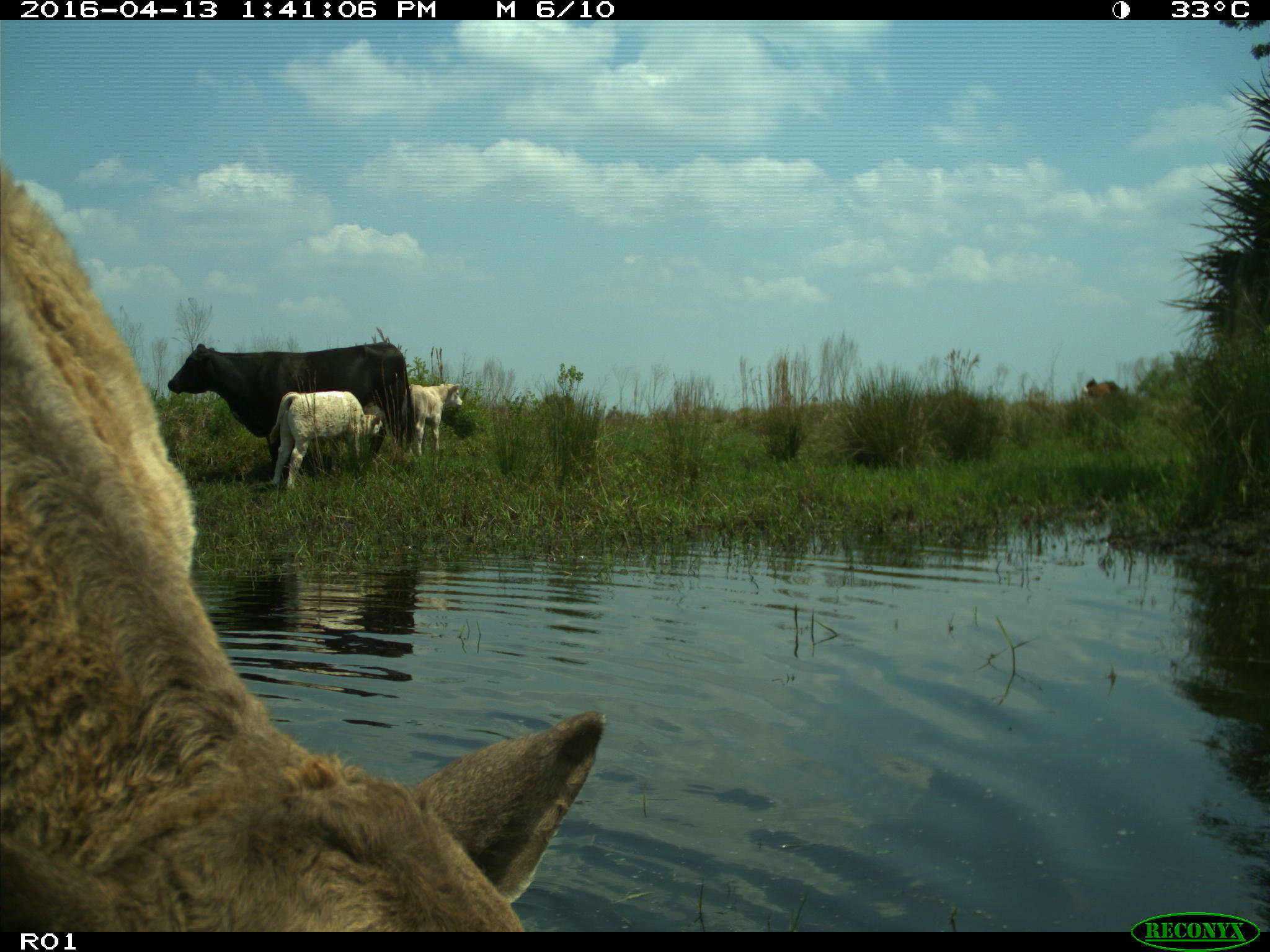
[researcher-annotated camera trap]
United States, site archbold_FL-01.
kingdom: Animalia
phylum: Chordata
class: Mammalia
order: Artiodactyla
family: Bovidae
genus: Bos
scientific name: Bos taurus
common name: domestic cow